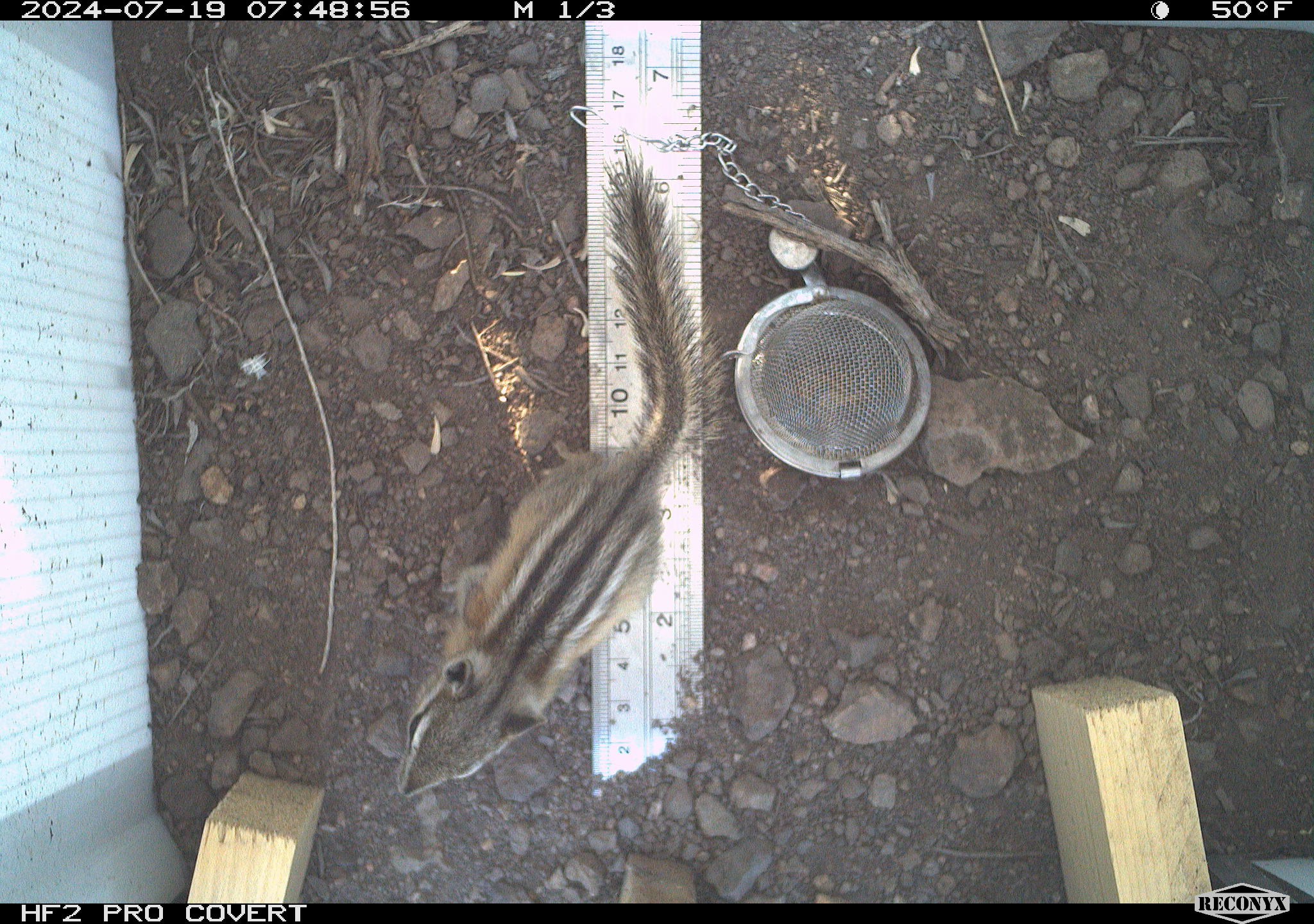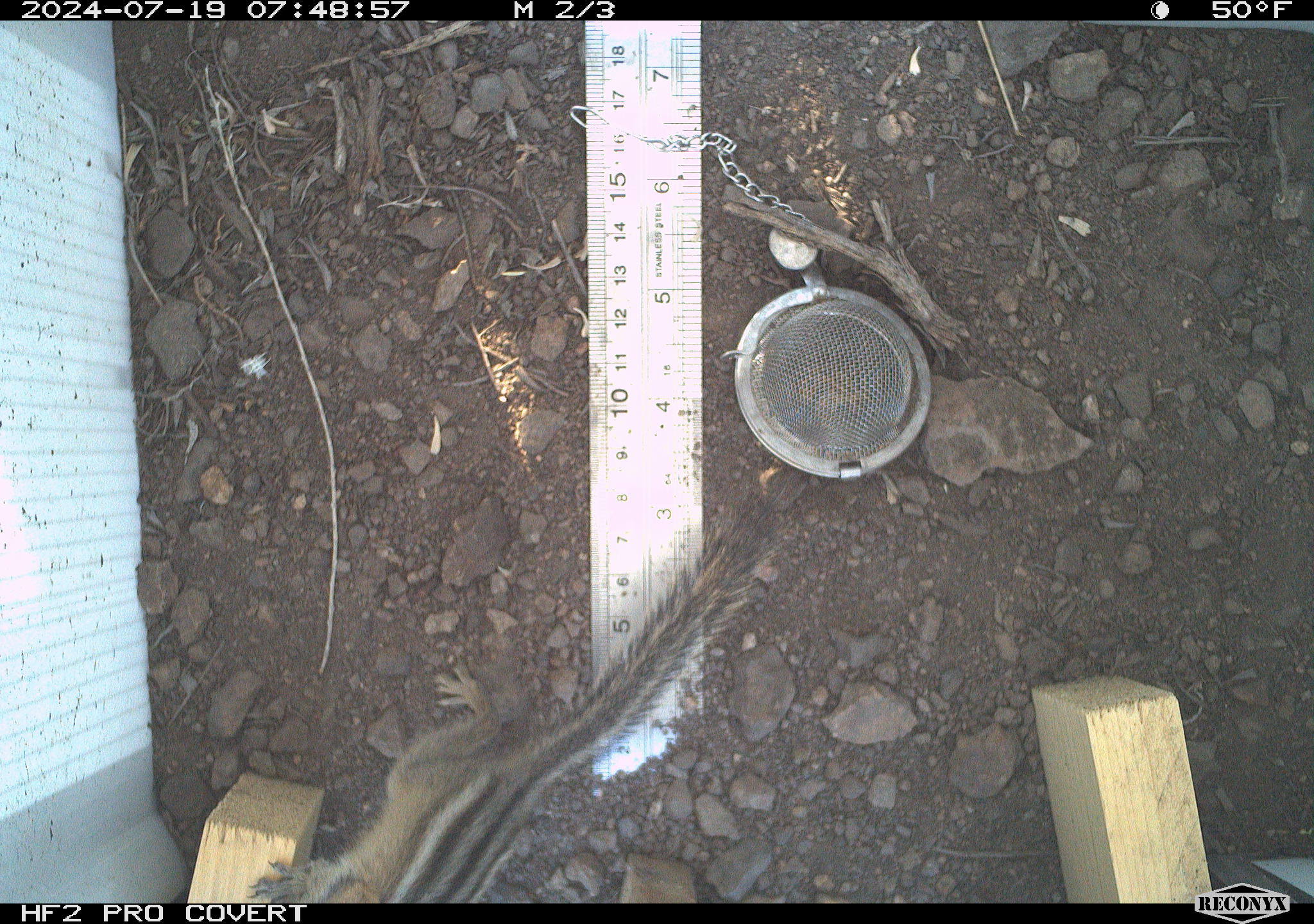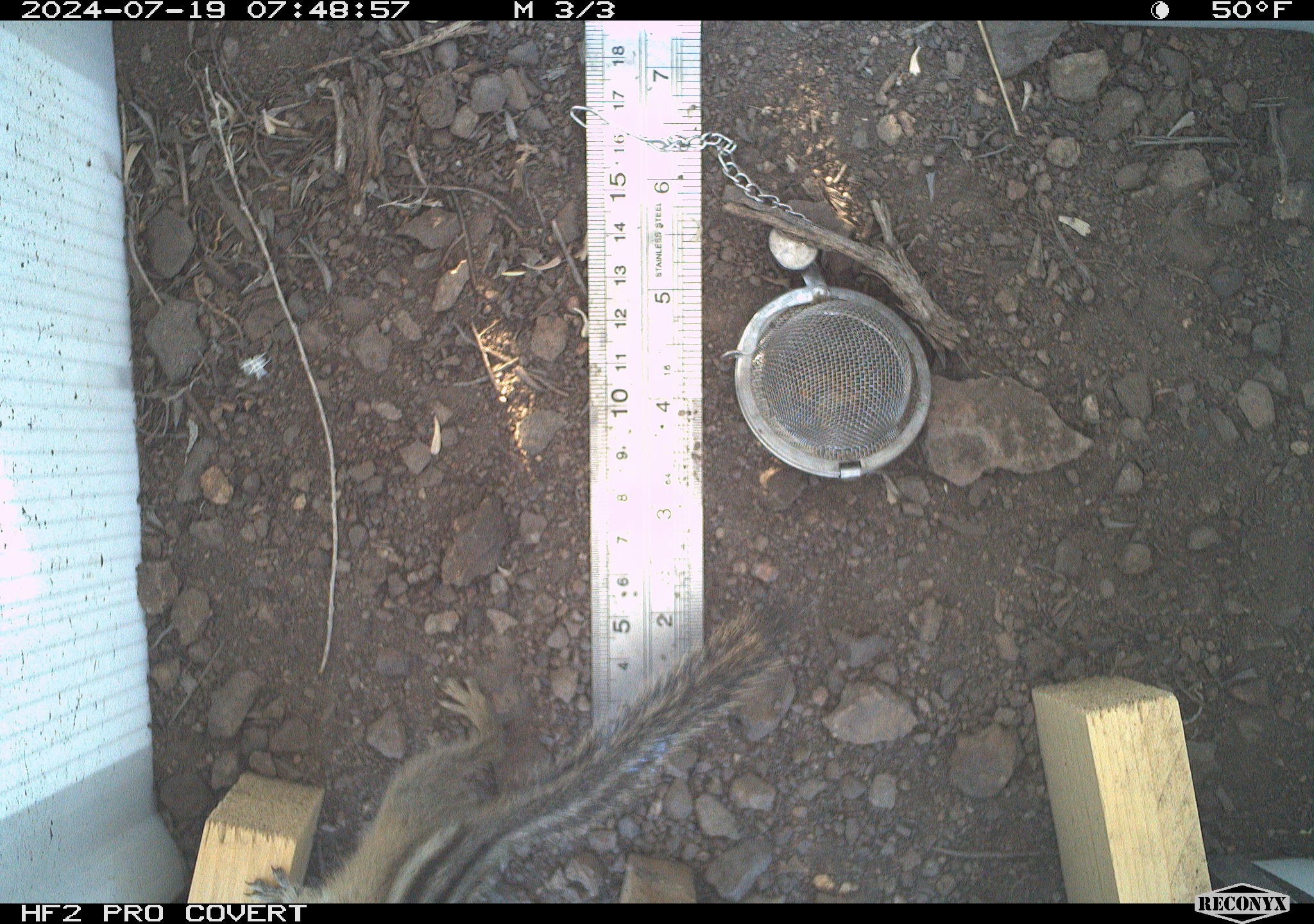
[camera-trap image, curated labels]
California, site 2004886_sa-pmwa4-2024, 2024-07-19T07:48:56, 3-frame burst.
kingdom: Animalia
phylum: Chordata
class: Mammalia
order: Rodentia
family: Sciuridae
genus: Neotamias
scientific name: Neotamias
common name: western chipmunks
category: neotamias species